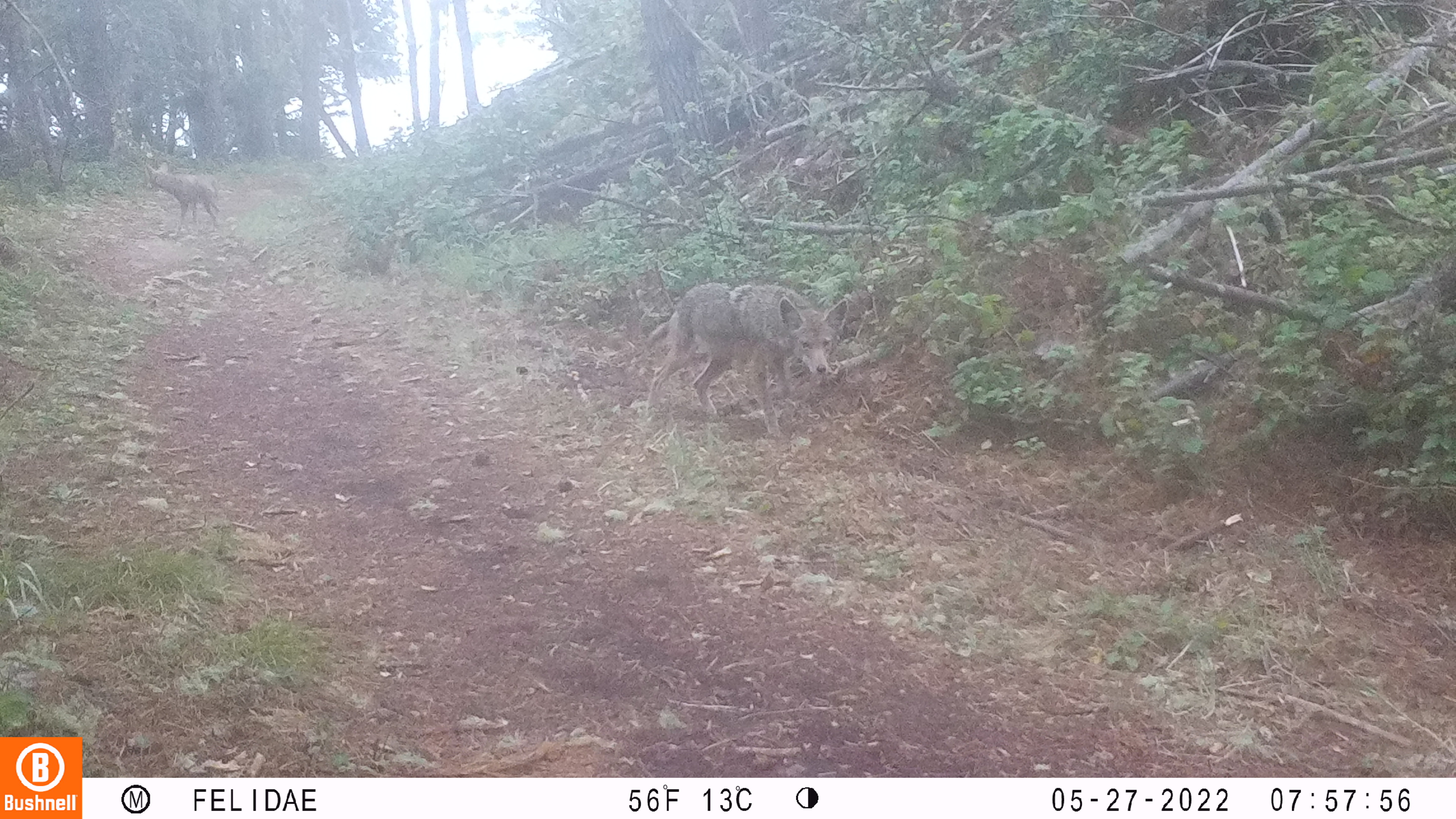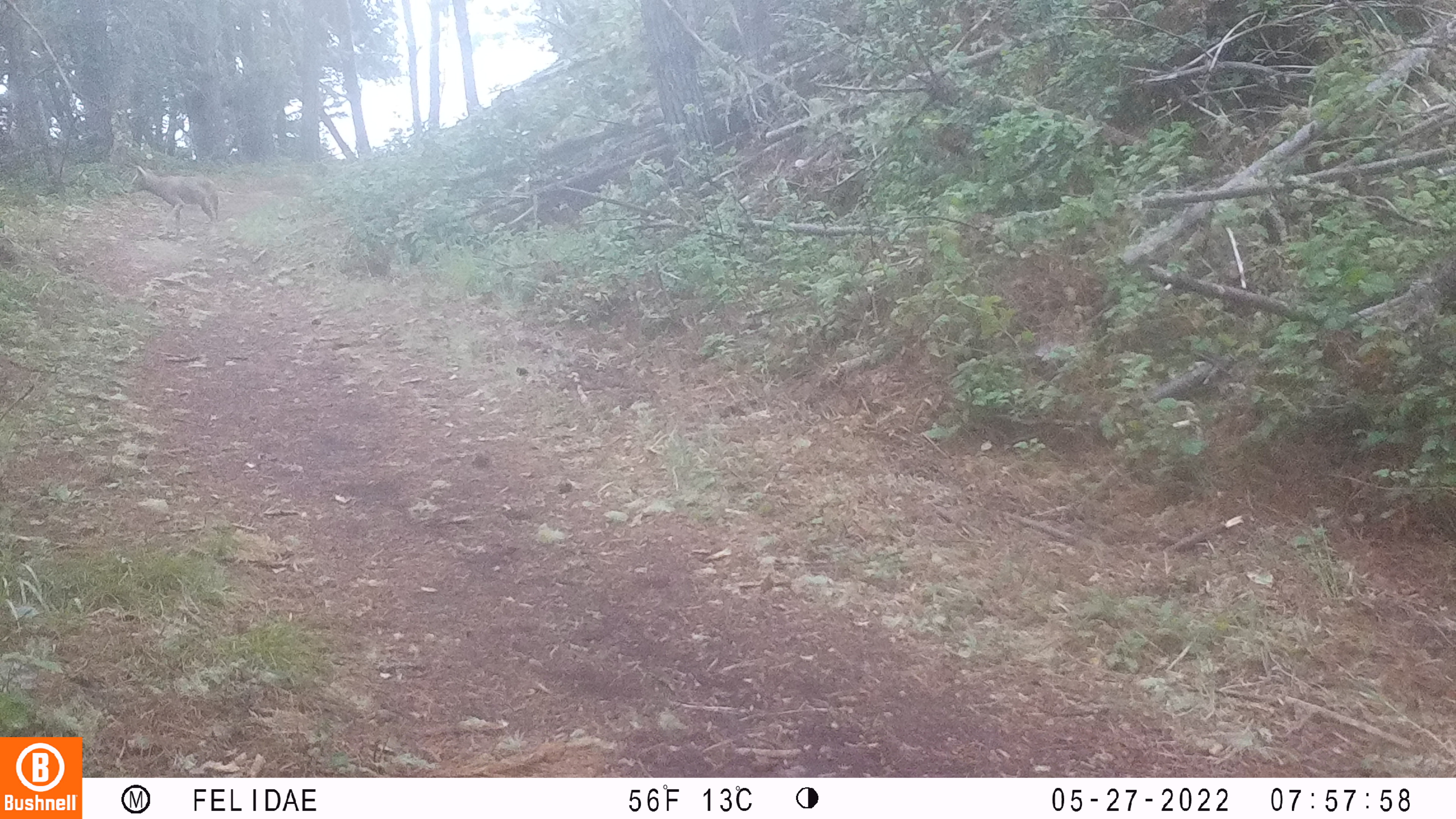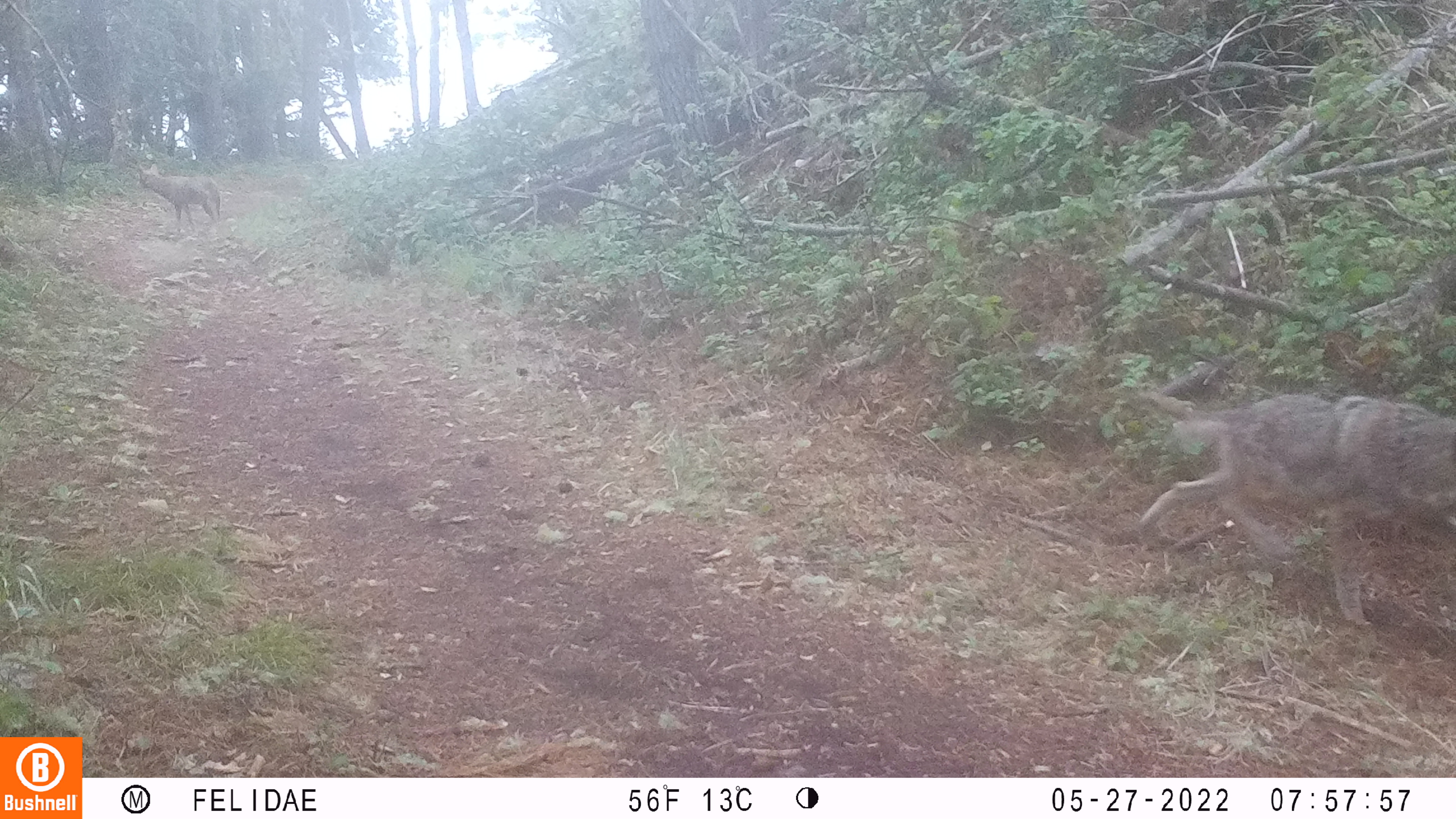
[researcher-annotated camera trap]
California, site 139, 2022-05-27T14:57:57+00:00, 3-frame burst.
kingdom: Animalia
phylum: Chordata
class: Mammalia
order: Carnivora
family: Canidae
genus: Canis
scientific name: Canis latrans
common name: coyote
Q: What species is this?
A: Coyote (Canis latrans).